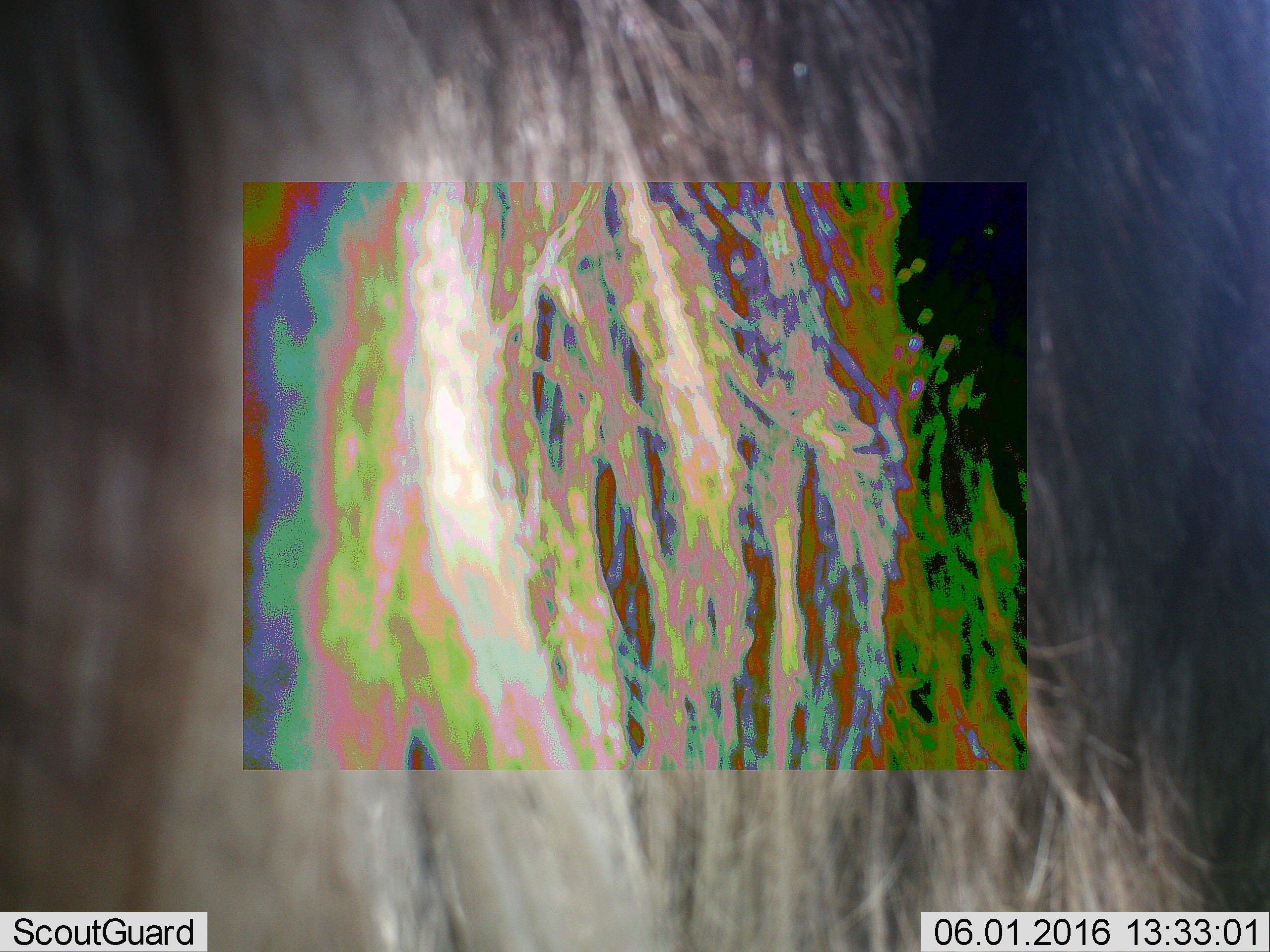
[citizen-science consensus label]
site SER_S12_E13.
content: unidentified animal